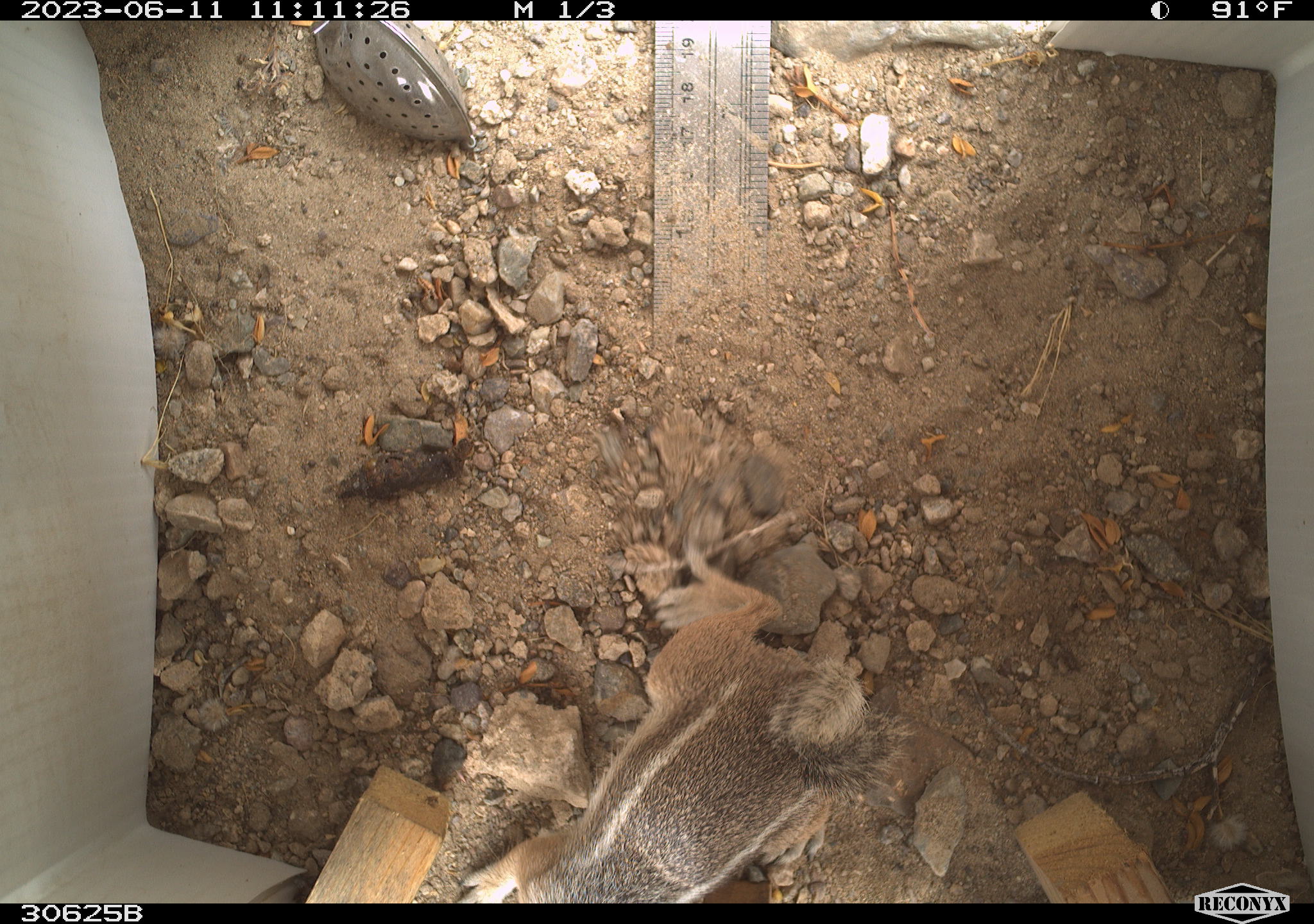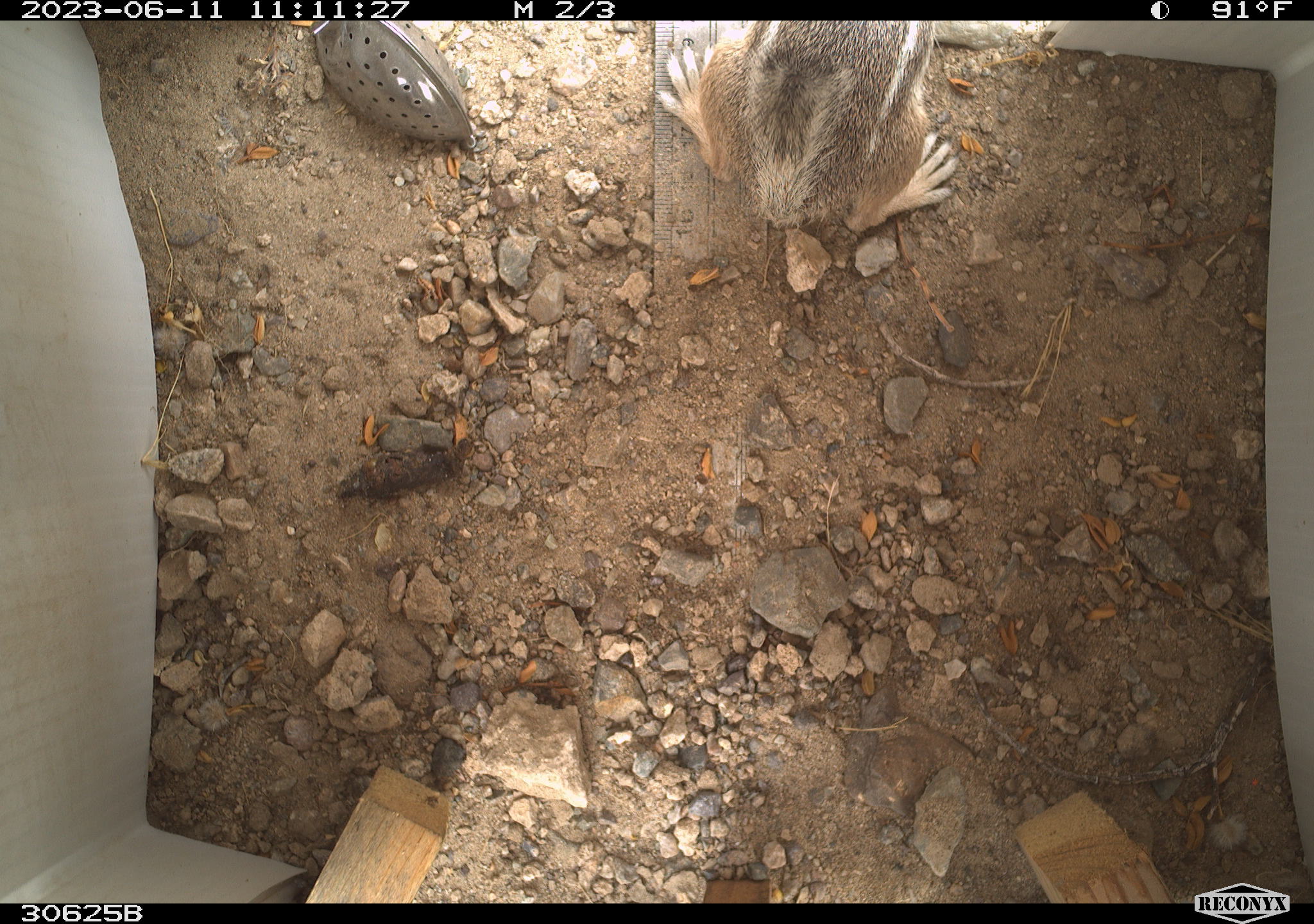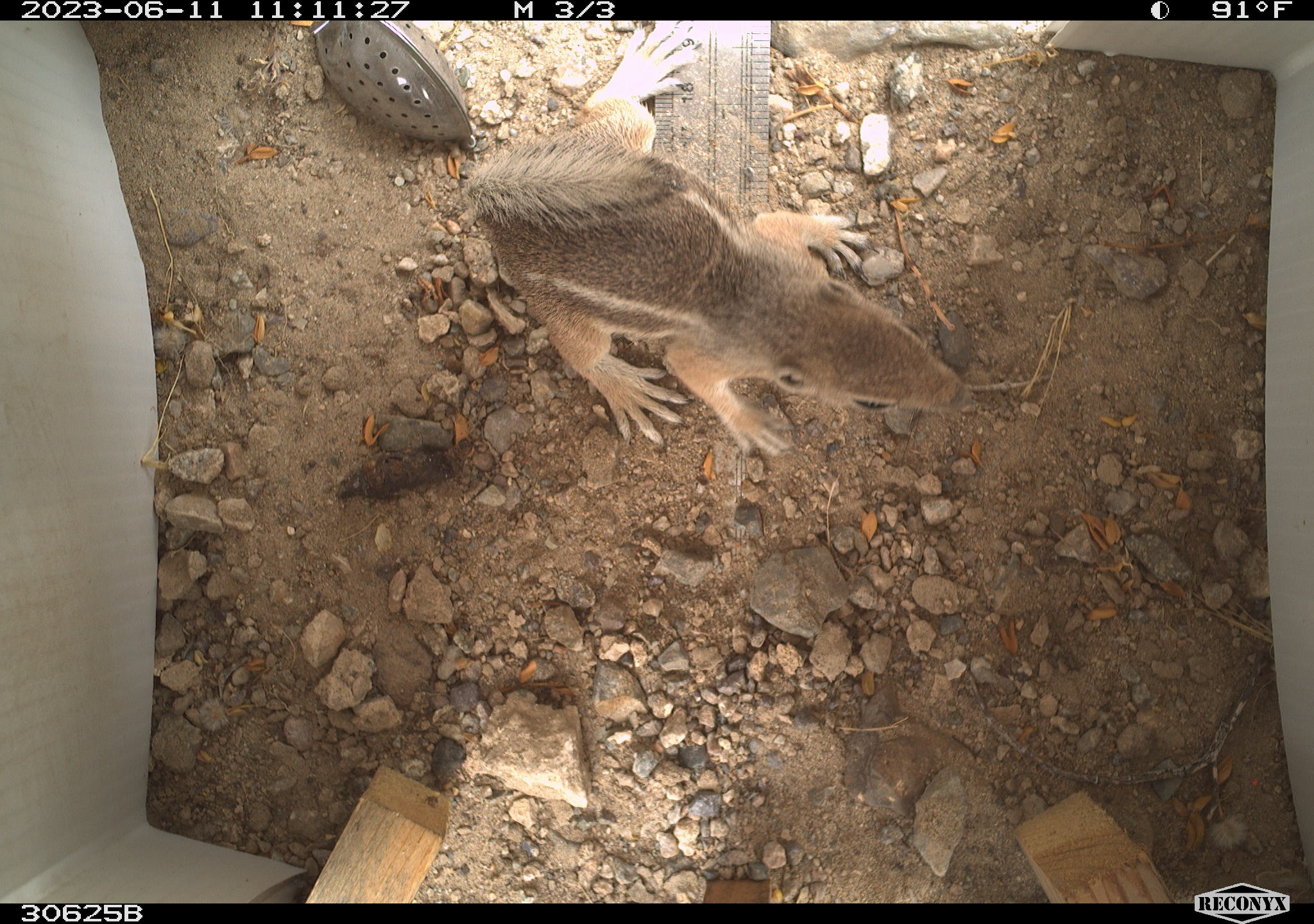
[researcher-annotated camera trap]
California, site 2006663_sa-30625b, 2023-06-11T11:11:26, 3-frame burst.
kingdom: Animalia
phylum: Chordata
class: Mammalia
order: Rodentia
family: Sciuridae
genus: Ammospermophilus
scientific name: Ammospermophilus leucurus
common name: white-tailed antelope squirrel